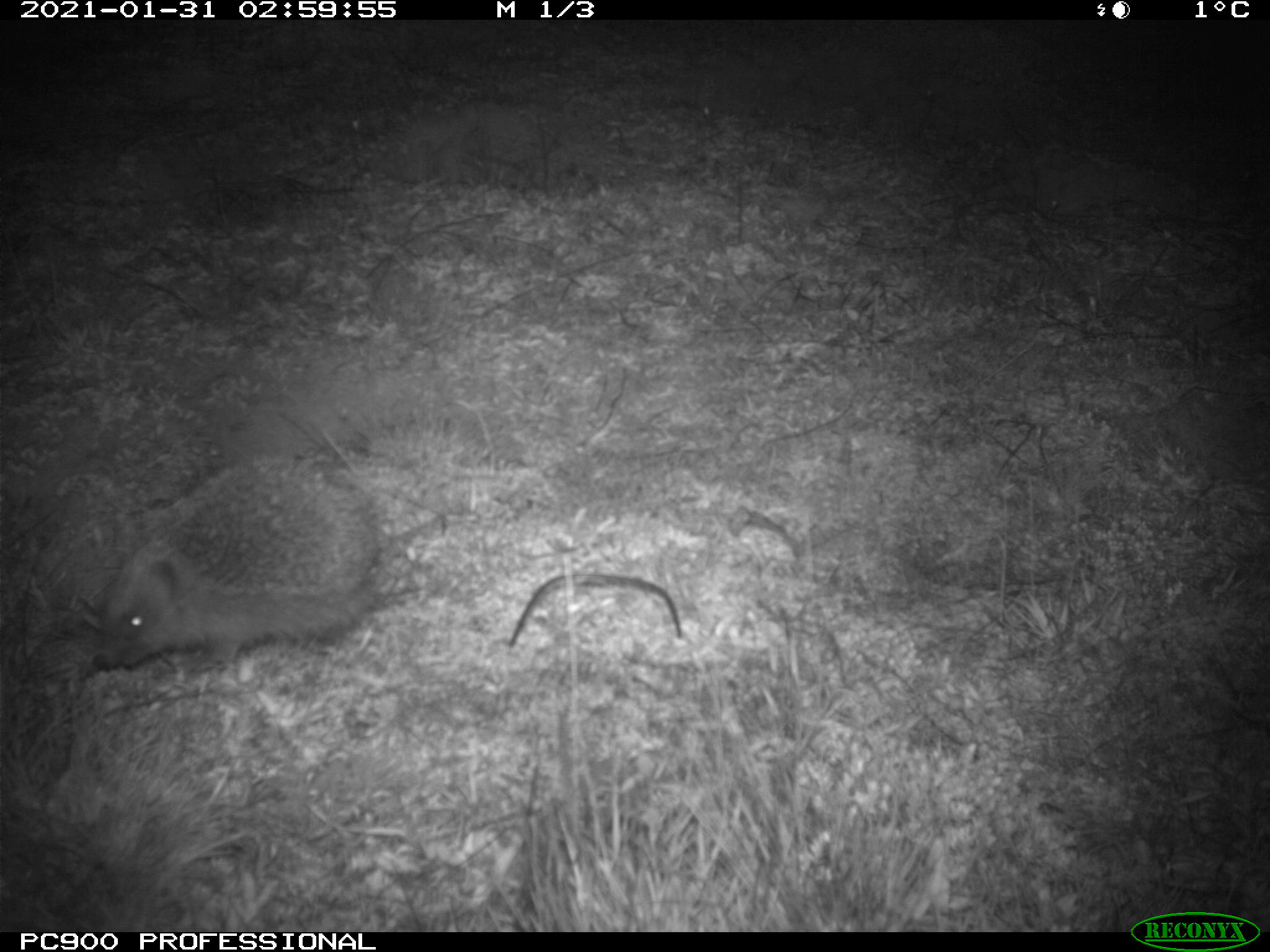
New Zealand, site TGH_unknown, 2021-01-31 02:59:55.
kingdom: Animalia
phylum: Chordata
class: Mammalia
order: Eulipotyphla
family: Erinaceidae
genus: Erinaceus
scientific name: Erinaceus europaeus europaeus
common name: european hedgehog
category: hedgehog